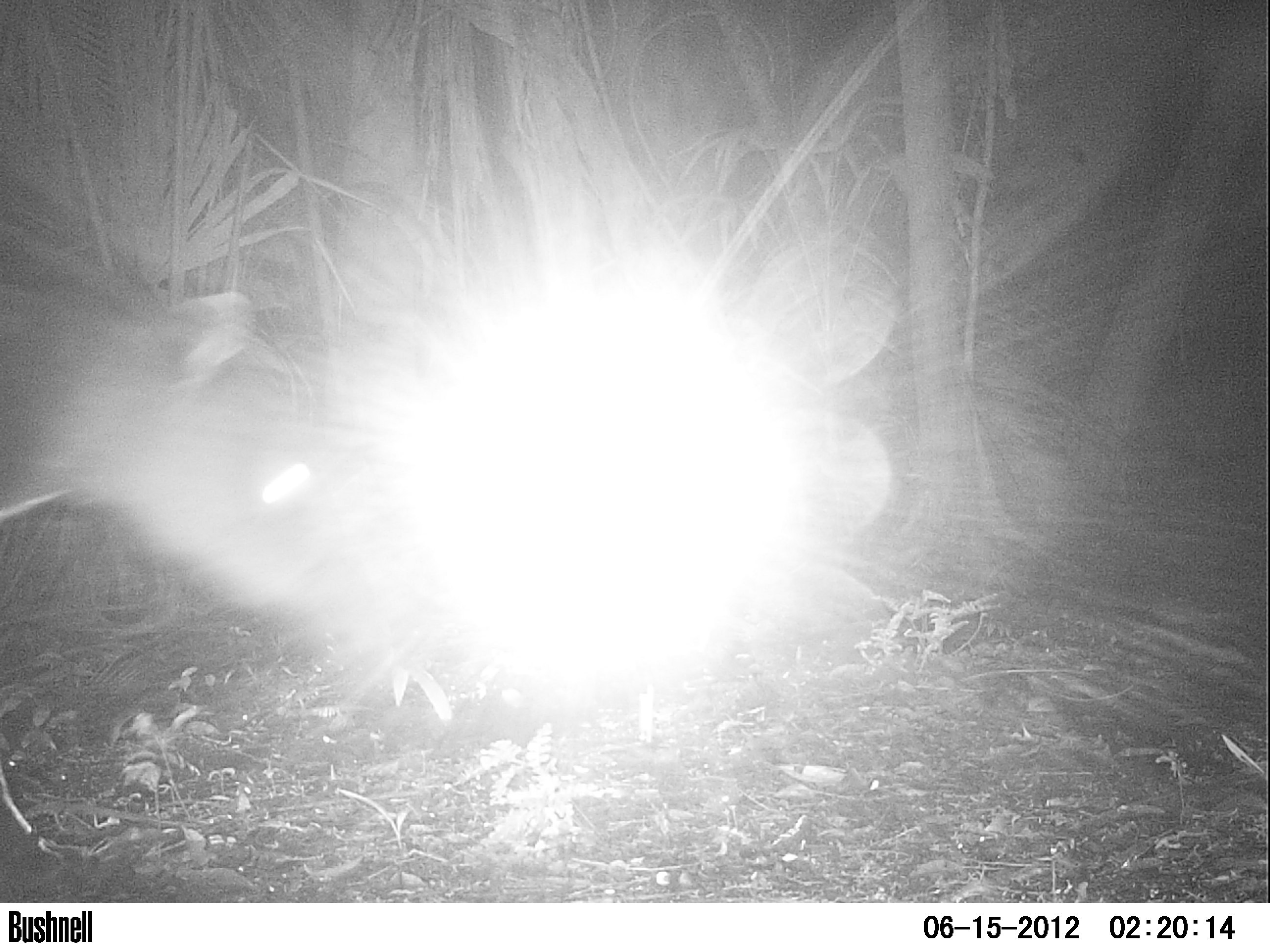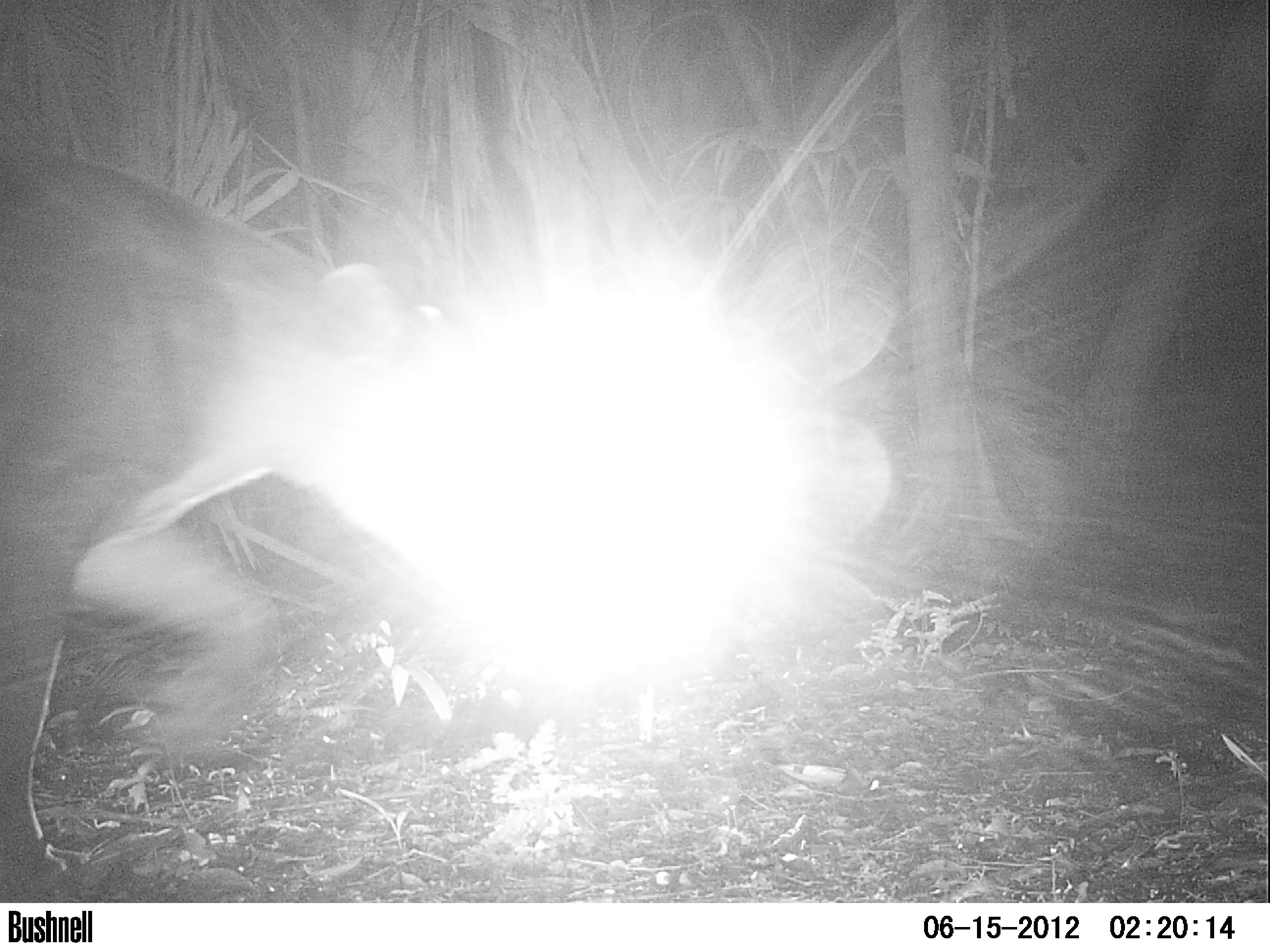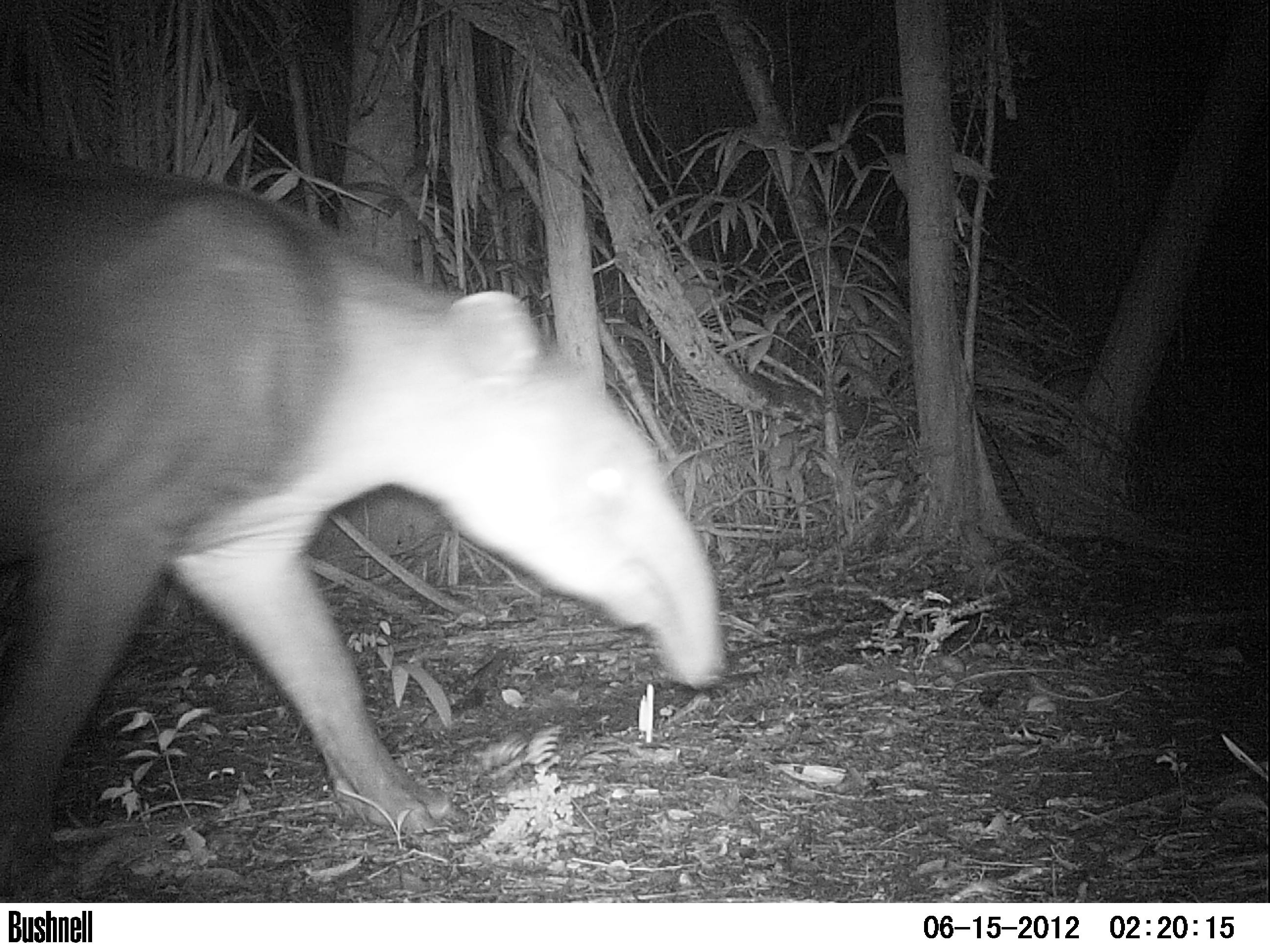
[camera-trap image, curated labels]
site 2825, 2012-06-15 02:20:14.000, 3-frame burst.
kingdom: Animalia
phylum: Chordata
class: Mammalia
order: Perissodactyla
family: Tapiridae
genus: Tapirus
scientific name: Tapirus bairdii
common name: baird's tapir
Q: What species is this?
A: Tapirus bairdii (baird's tapir).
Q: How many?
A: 1.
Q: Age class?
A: Adult.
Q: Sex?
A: Female.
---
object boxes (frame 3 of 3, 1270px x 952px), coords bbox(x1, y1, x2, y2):
tapirus bairdii: bbox(0, 162, 726, 903)